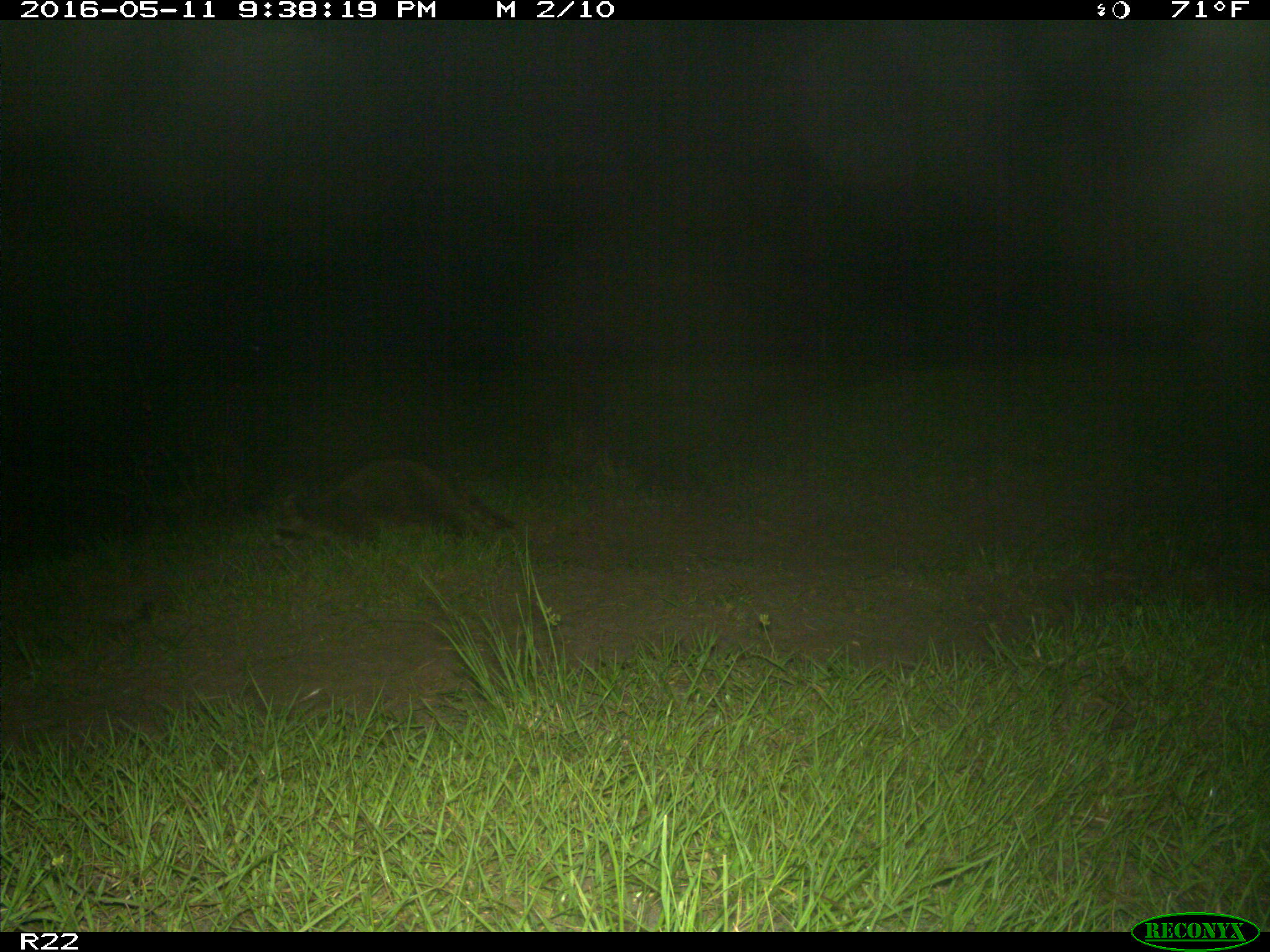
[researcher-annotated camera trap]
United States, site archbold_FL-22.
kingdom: Animalia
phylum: Chordata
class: Mammalia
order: Carnivora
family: Procyonidae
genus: Procyon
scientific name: Procyon lotor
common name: common raccoon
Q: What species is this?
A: Procyon lotor (common raccoon).